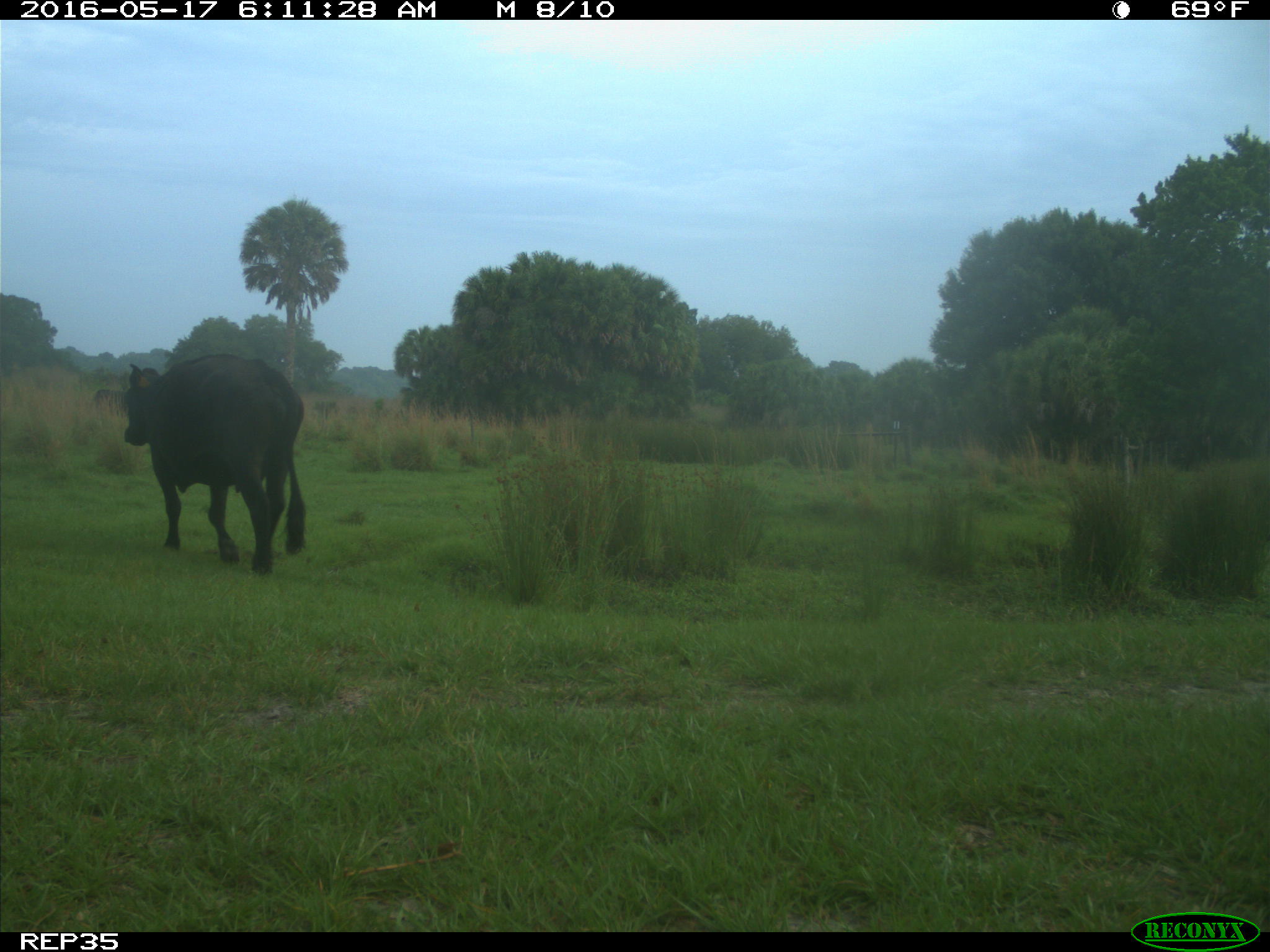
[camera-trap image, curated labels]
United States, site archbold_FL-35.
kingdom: Animalia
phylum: Chordata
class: Mammalia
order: Artiodactyla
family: Bovidae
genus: Bos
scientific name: Bos taurus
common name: domestic cow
Bos taurus (domestic cow).